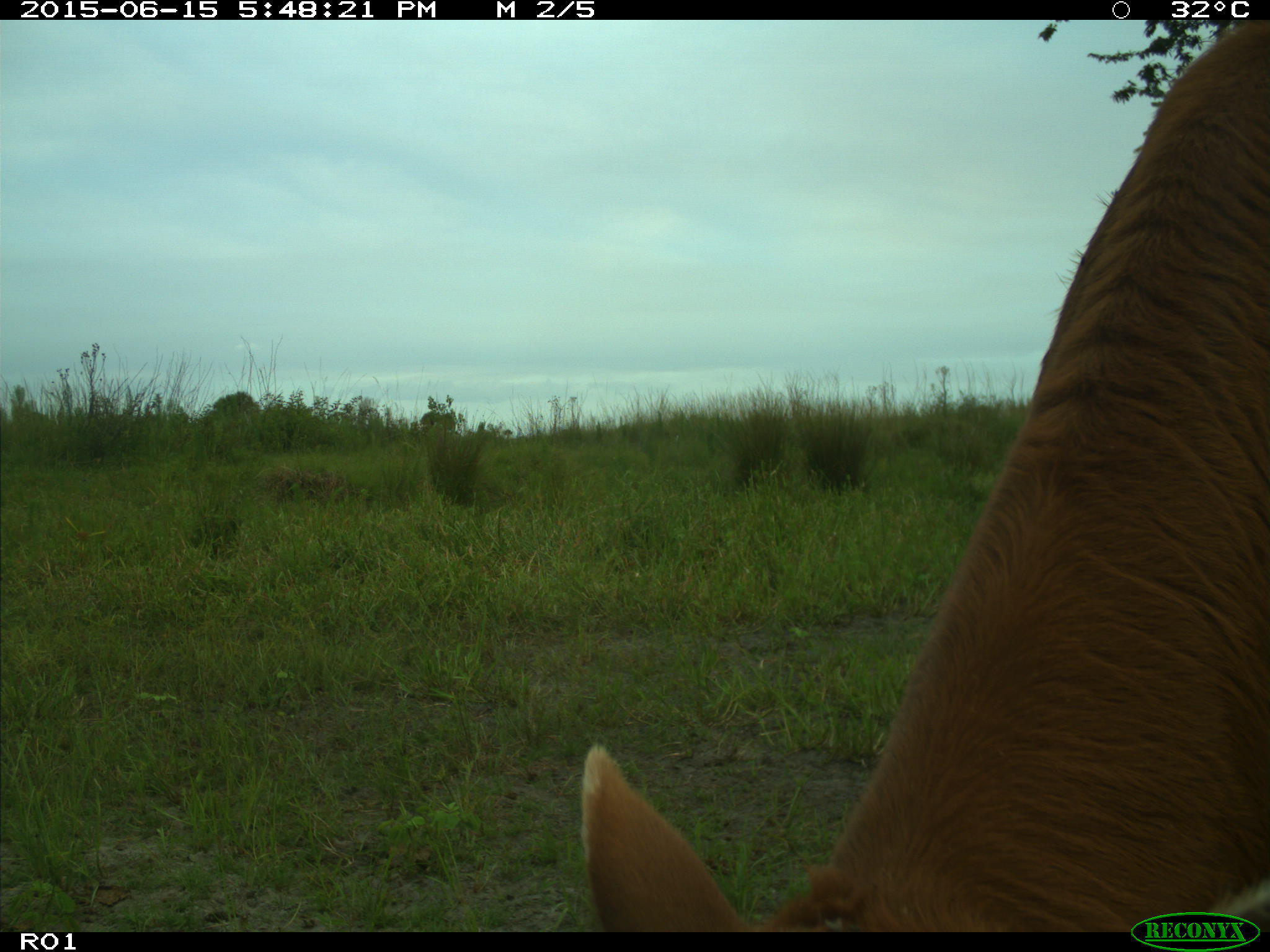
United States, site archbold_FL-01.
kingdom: Animalia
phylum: Chordata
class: Mammalia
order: Artiodactyla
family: Bovidae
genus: Bos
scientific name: Bos taurus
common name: domestic cow